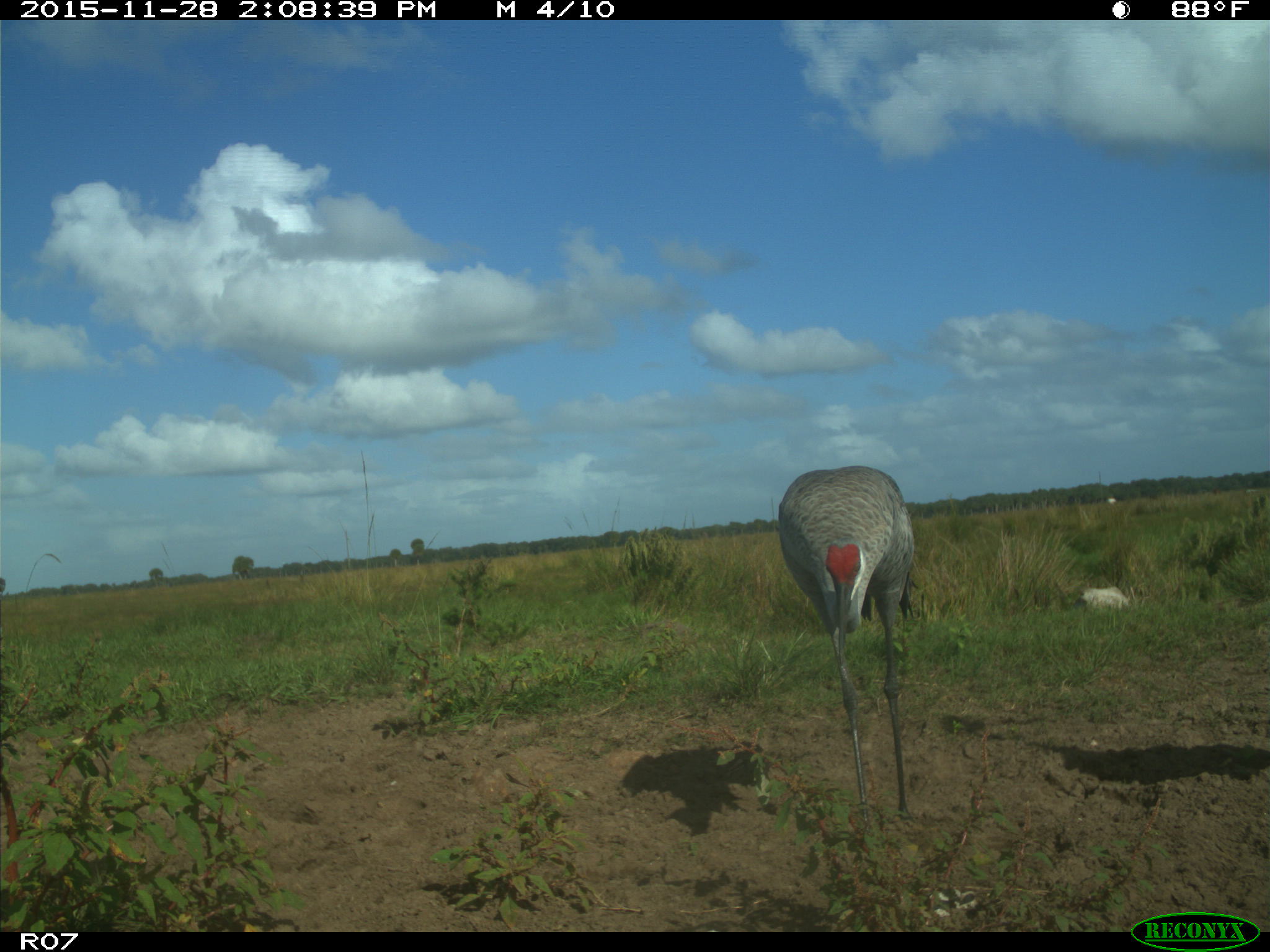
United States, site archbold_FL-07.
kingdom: Animalia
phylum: Chordata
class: Aves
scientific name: Aves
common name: birds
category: unidentified bird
Unidentified bird (birds) (Aves).